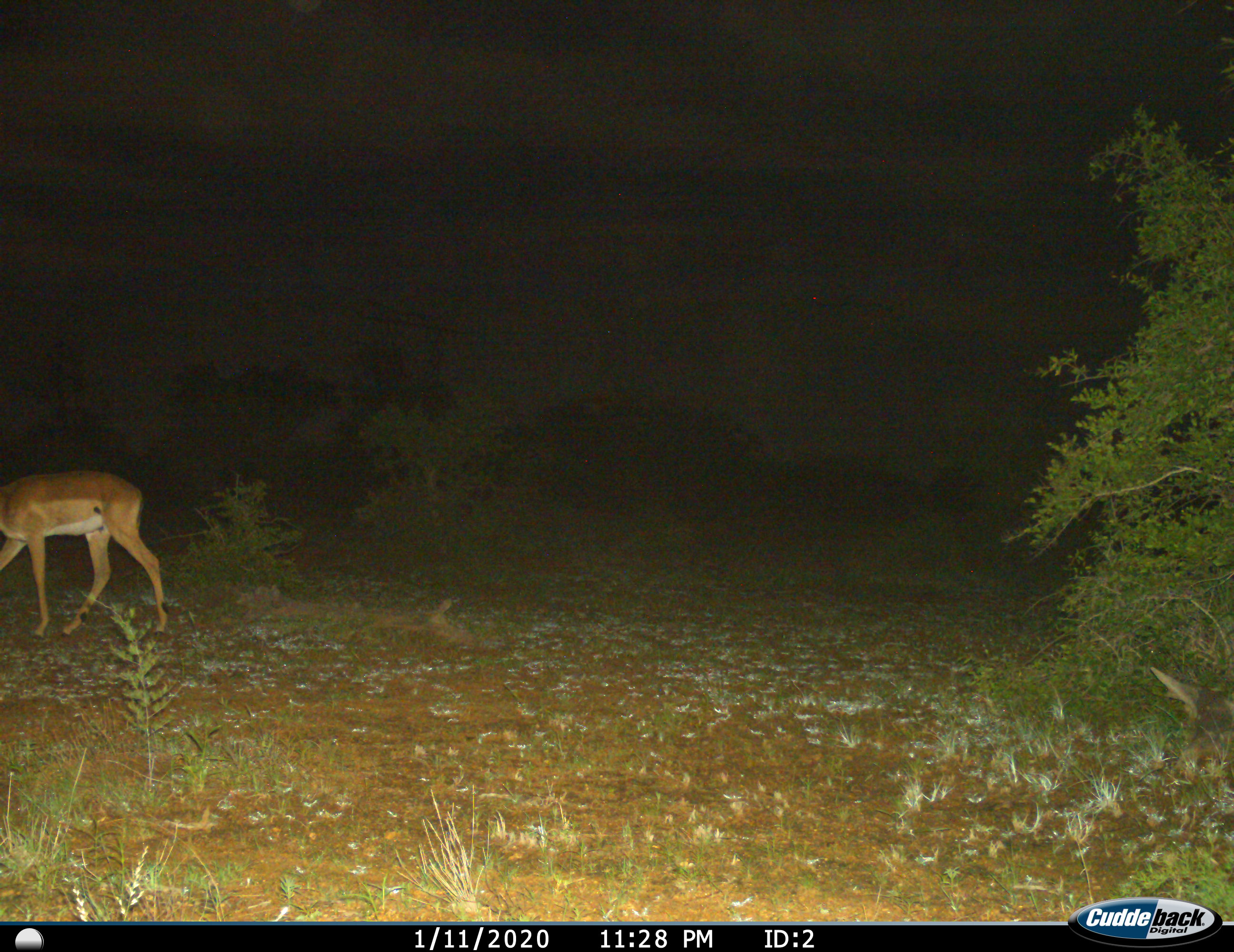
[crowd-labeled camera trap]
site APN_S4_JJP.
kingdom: Animalia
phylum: Chordata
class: Mammalia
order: Artiodactyla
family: Bovidae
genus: Aepyceros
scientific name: Aepyceros melampus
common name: impala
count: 1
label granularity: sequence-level